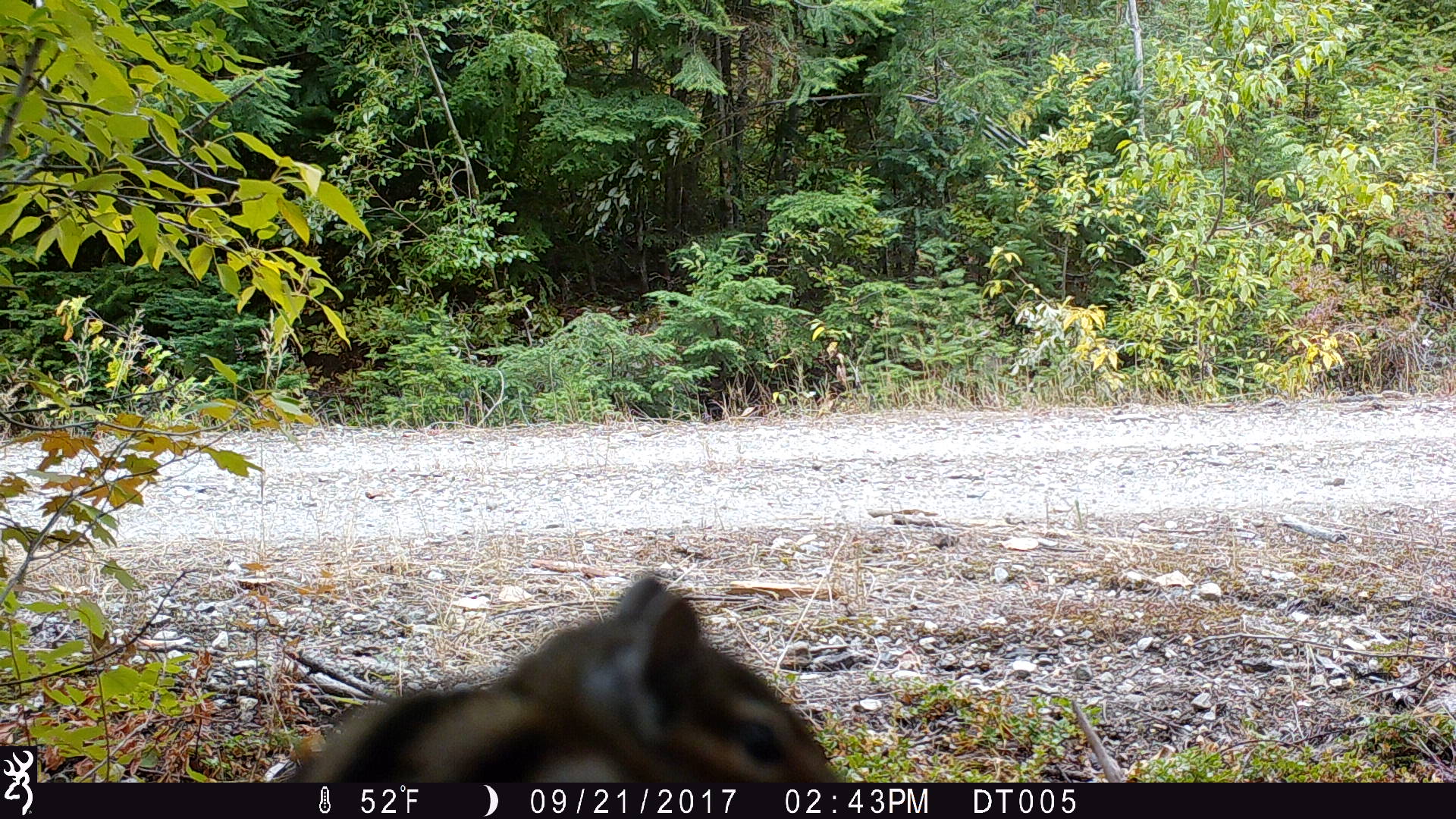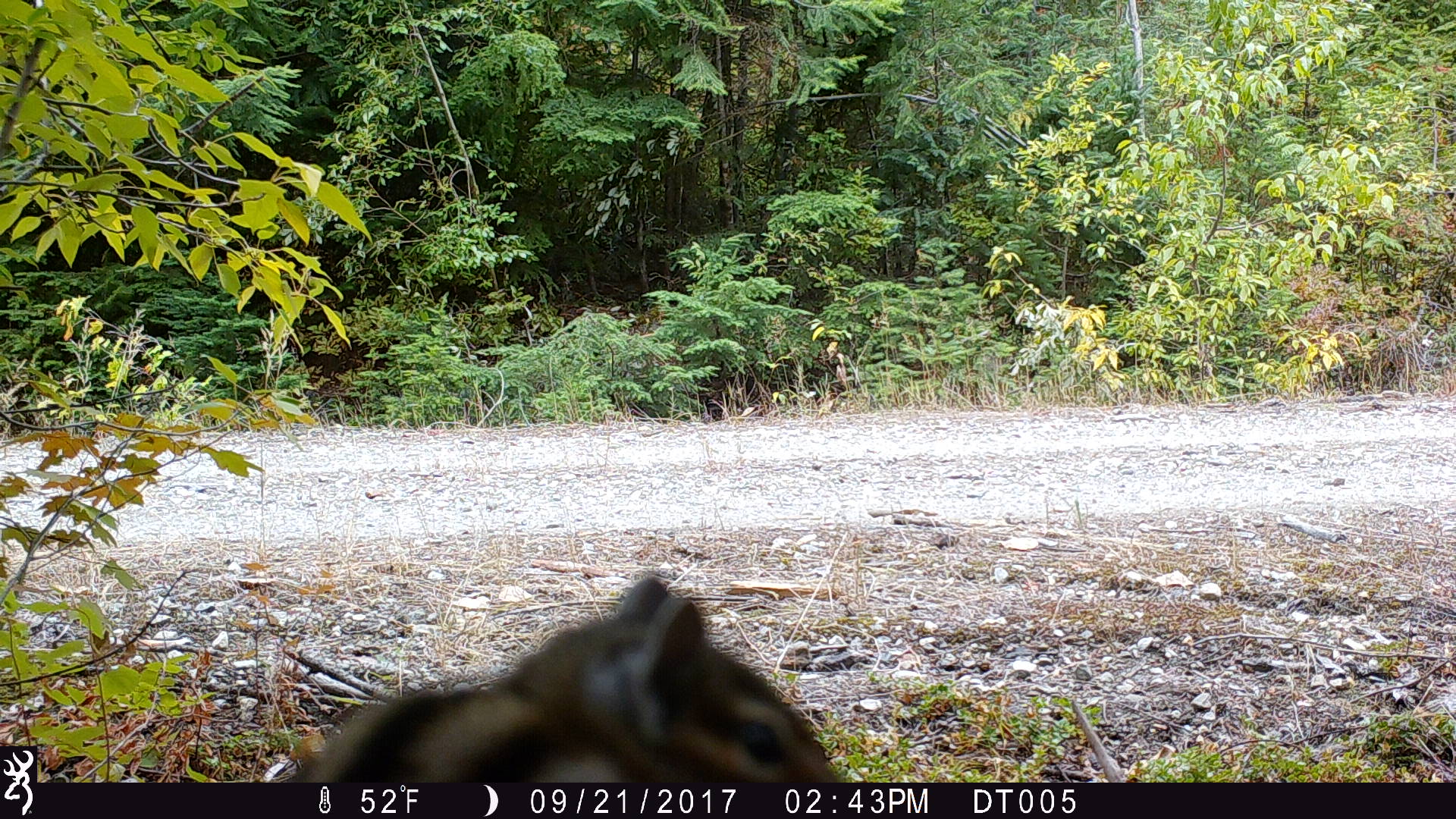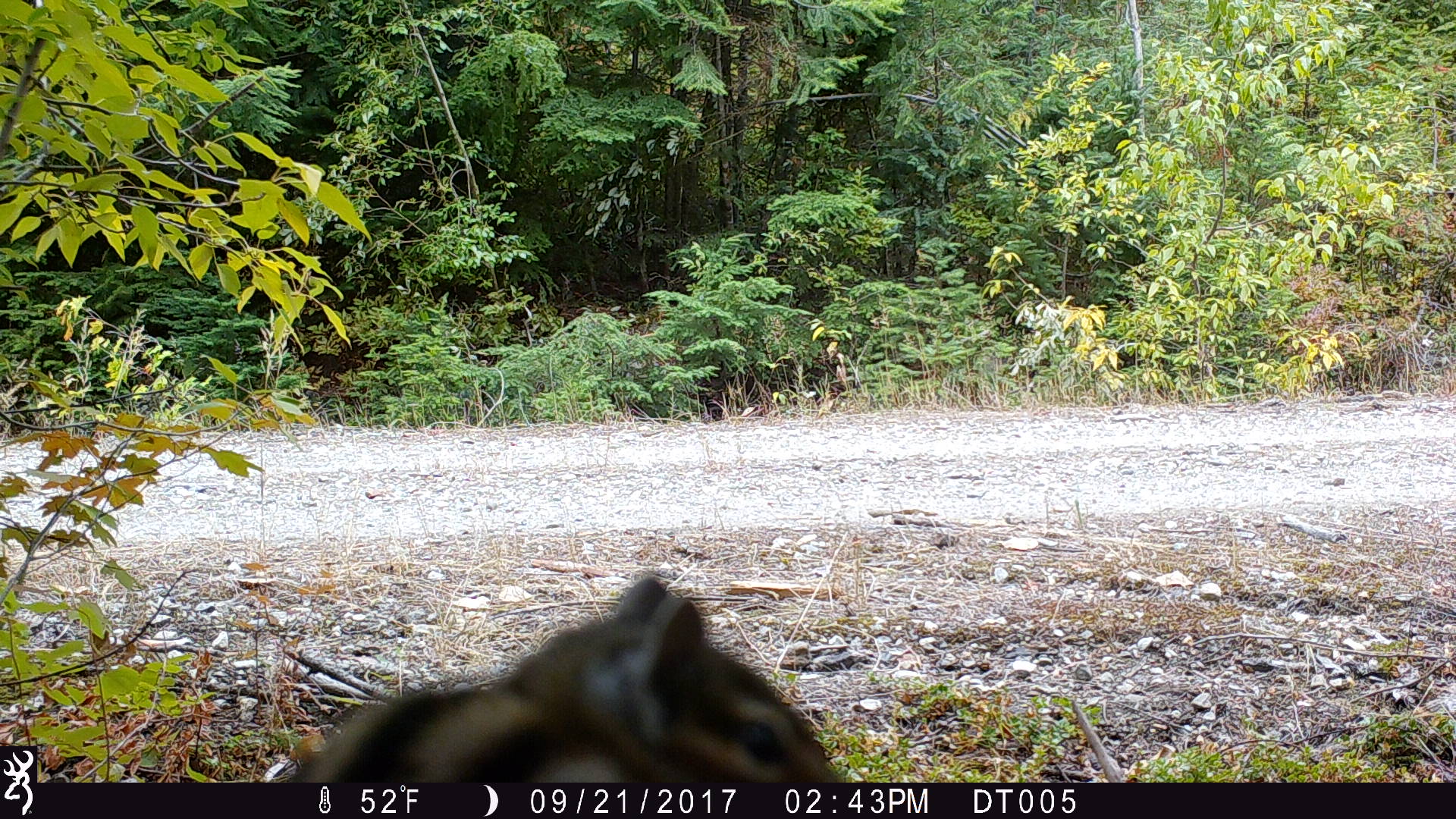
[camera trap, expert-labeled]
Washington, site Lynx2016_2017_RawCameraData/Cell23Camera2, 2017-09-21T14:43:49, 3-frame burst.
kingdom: Animalia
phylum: Chordata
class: Mammalia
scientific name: Mammalia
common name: small mammal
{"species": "small mammal (Mammalia)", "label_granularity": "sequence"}